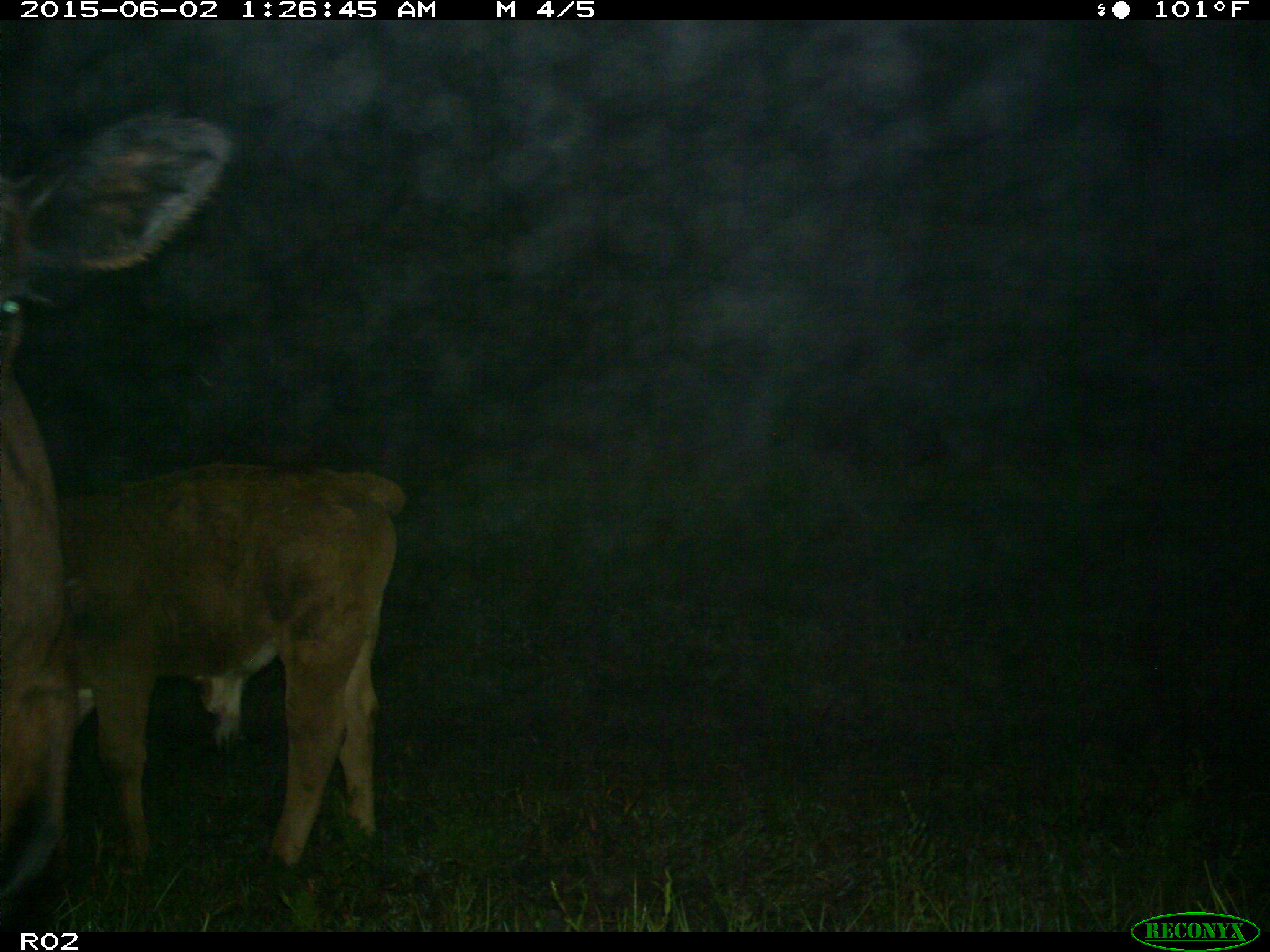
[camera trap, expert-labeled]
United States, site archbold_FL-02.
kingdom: Animalia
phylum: Chordata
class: Mammalia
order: Artiodactyla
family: Bovidae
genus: Bos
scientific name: Bos taurus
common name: domestic cow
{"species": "Bos taurus (domestic cow)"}